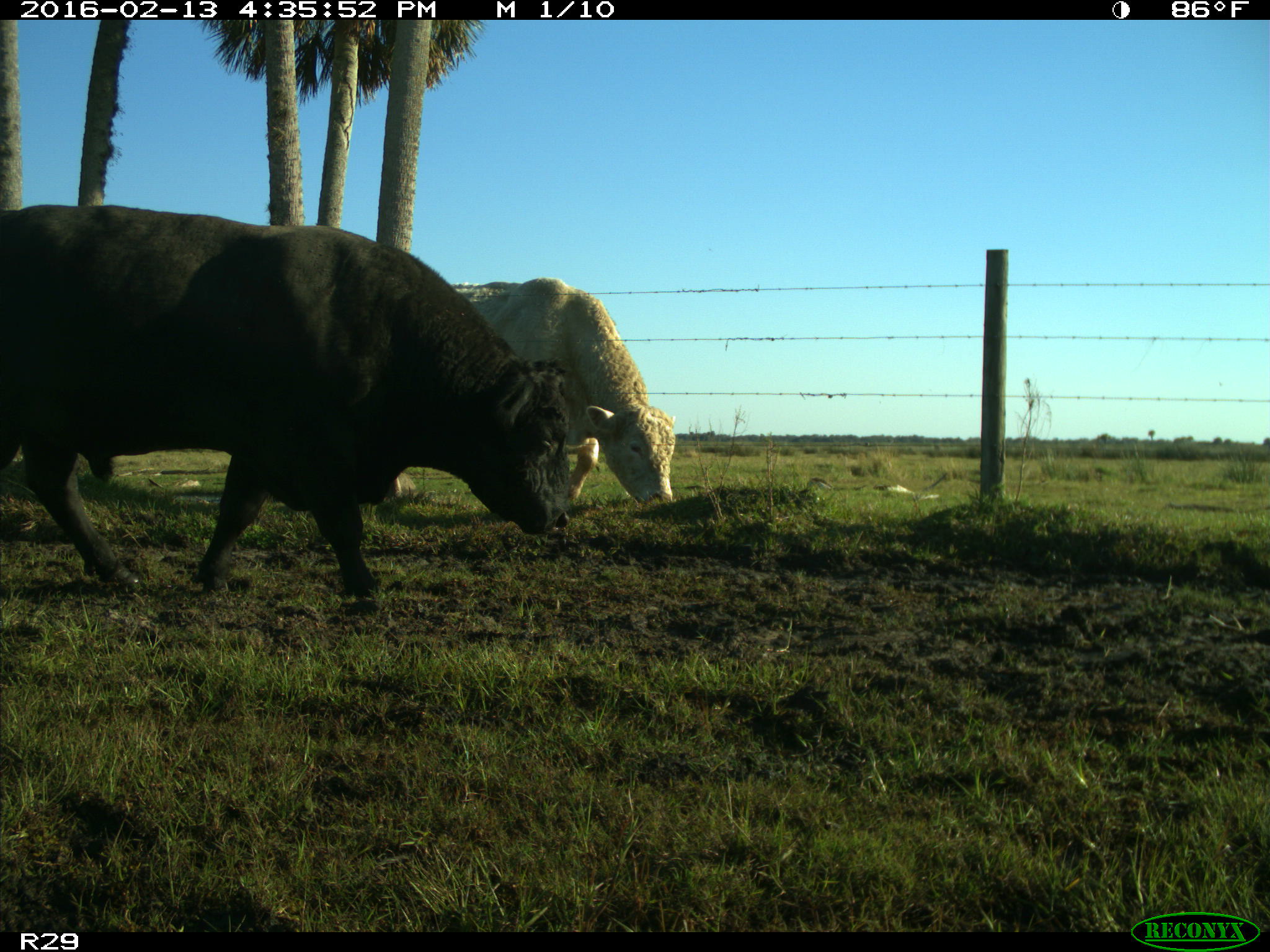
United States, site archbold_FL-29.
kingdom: Animalia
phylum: Chordata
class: Mammalia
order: Artiodactyla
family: Bovidae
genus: Bos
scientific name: Bos taurus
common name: domestic cow